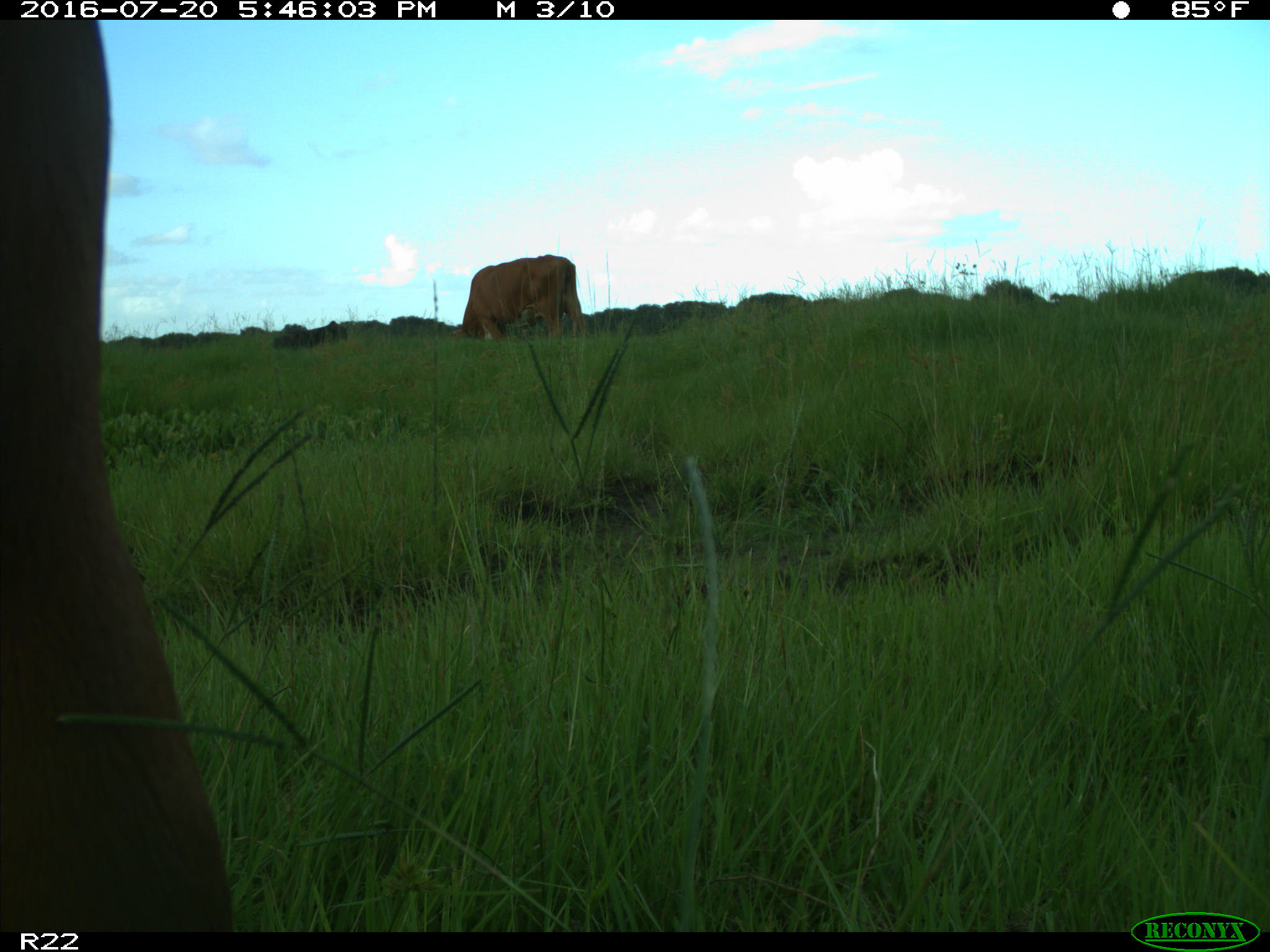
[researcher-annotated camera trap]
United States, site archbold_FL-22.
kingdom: Animalia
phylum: Chordata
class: Mammalia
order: Artiodactyla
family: Bovidae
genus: Bos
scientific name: Bos taurus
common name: domestic cow